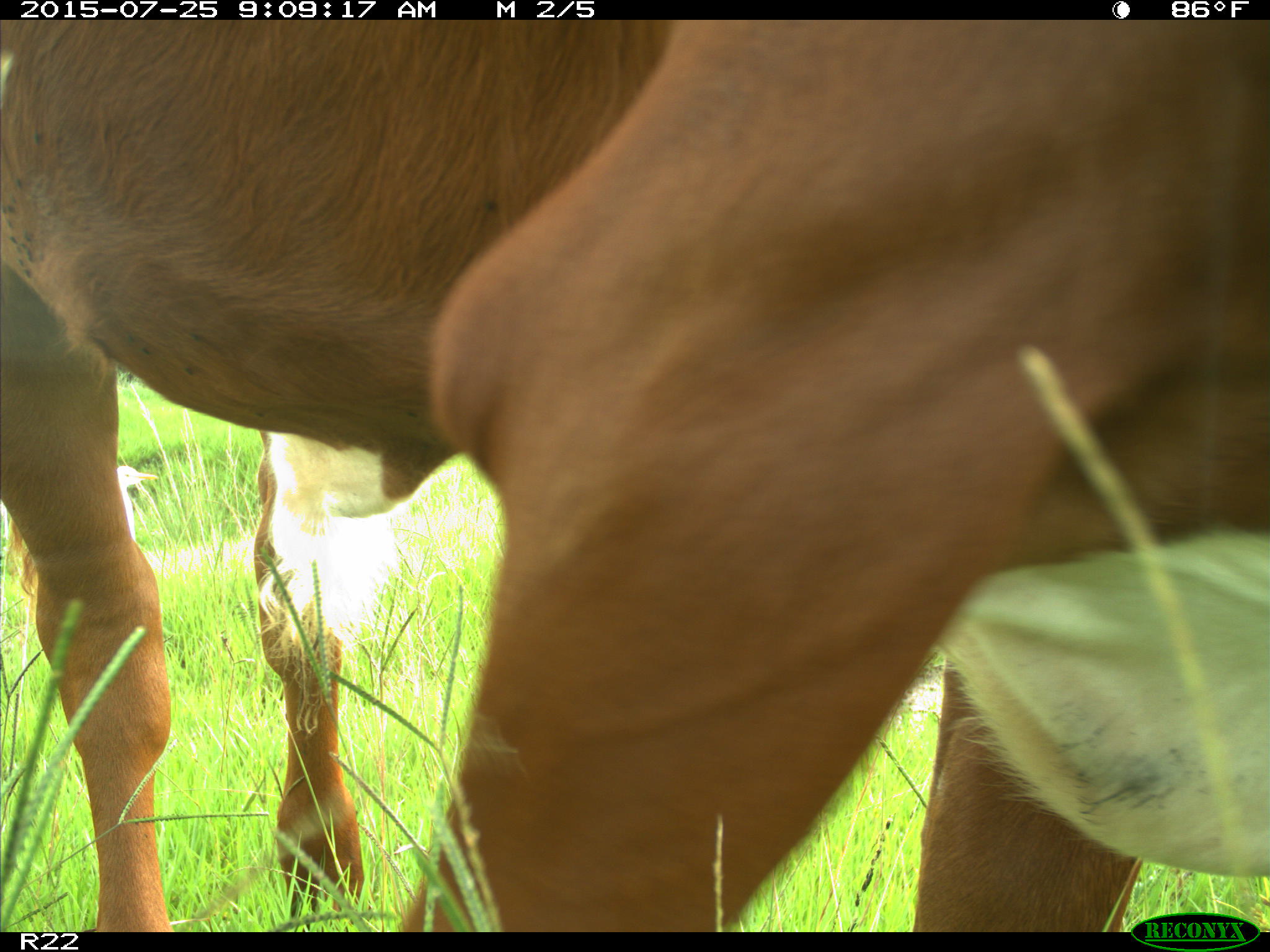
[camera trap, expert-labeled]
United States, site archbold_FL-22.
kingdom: Animalia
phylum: Chordata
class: Mammalia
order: Artiodactyla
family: Bovidae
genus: Bos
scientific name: Bos taurus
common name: domestic cow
Bos taurus (domestic cow).